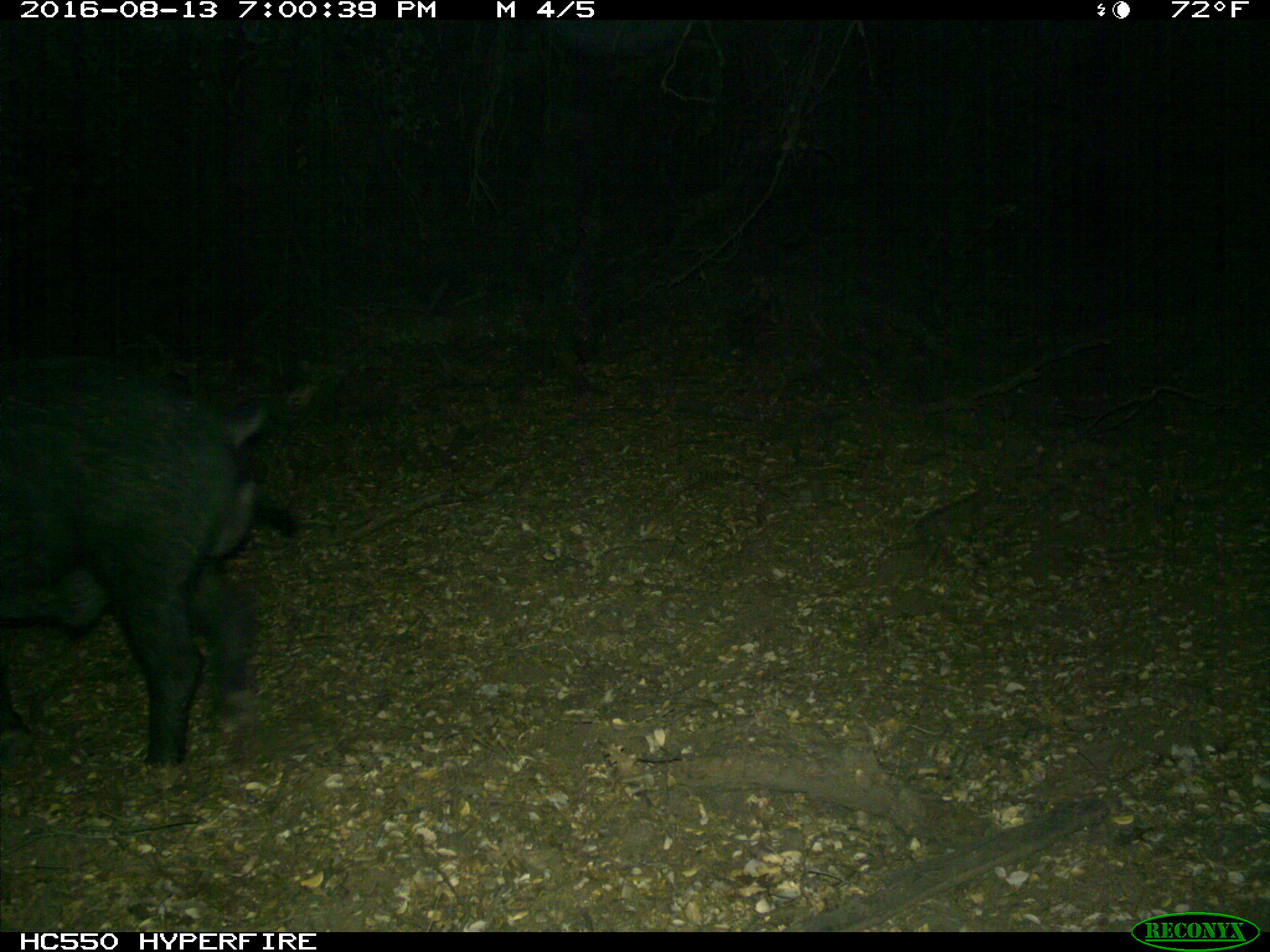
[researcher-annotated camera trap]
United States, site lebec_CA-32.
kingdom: Animalia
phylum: Chordata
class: Mammalia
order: Artiodactyla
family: Suidae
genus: Sus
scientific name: Sus scrofa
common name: wild boar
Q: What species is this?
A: Sus scrofa (wild boar).